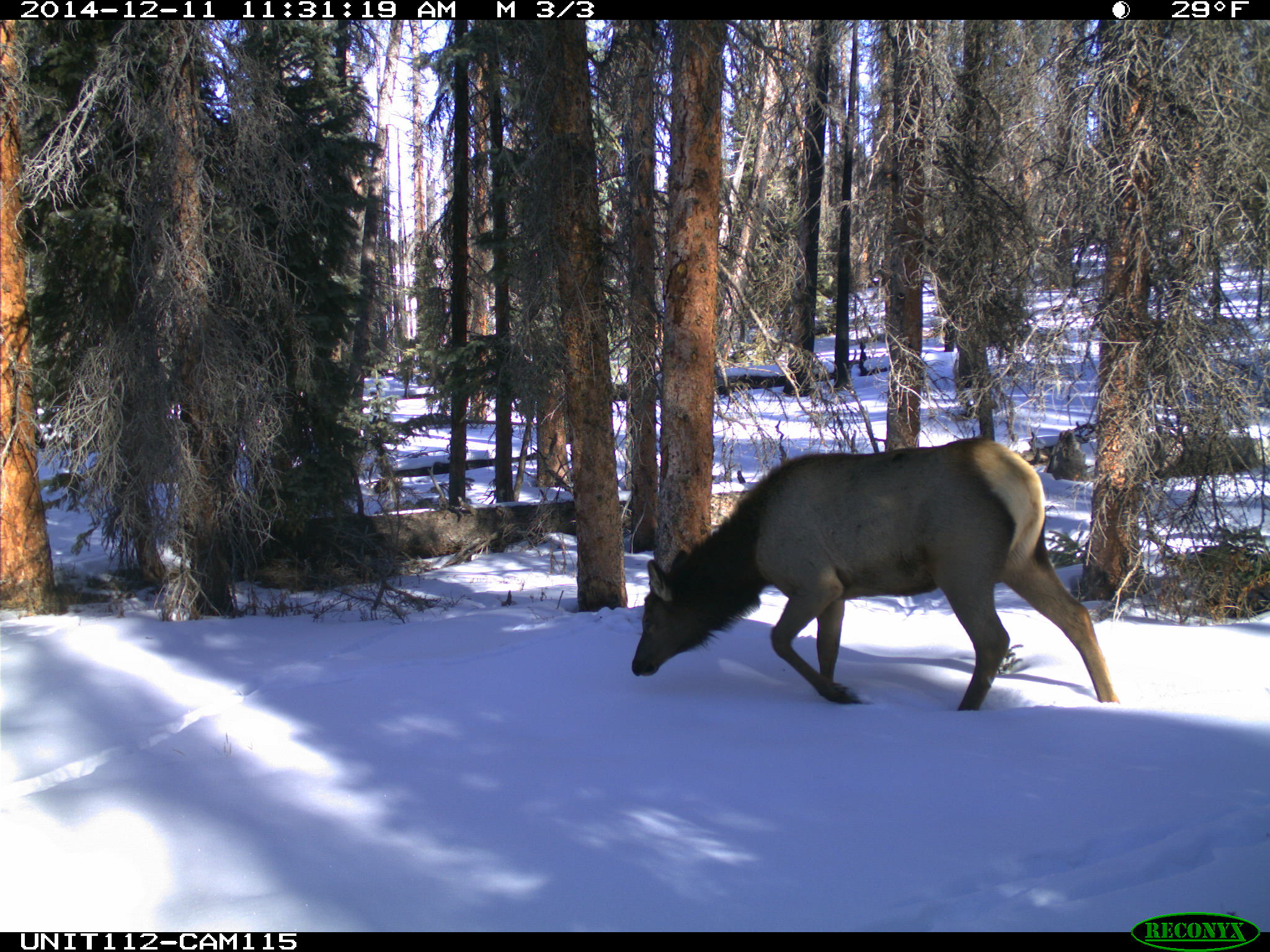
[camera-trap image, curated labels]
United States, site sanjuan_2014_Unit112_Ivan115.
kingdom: Animalia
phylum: Chordata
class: Mammalia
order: Artiodactyla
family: Cervidae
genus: Cervus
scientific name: Cervus elaphus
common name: red deer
Cervus elaphus (red deer).